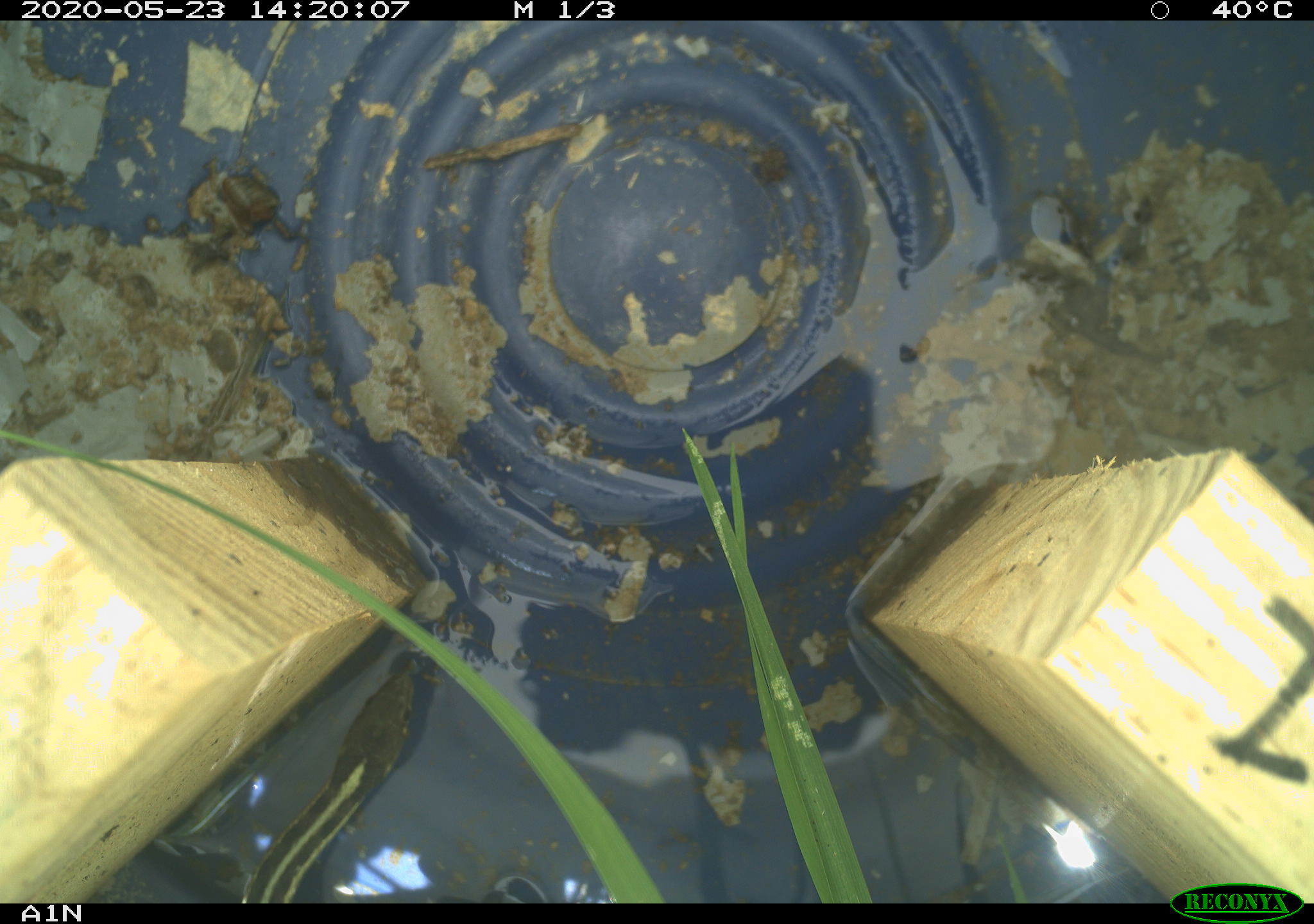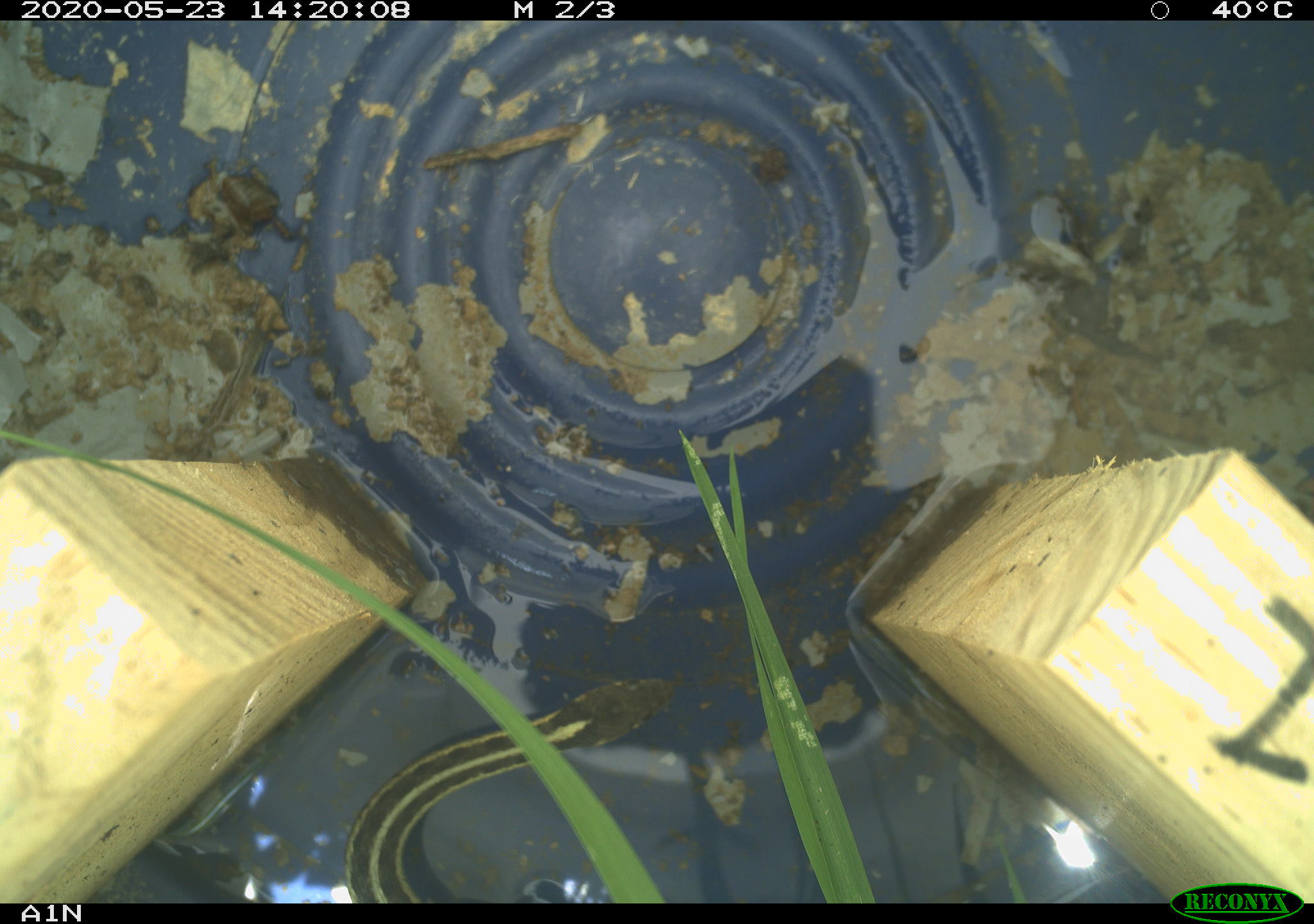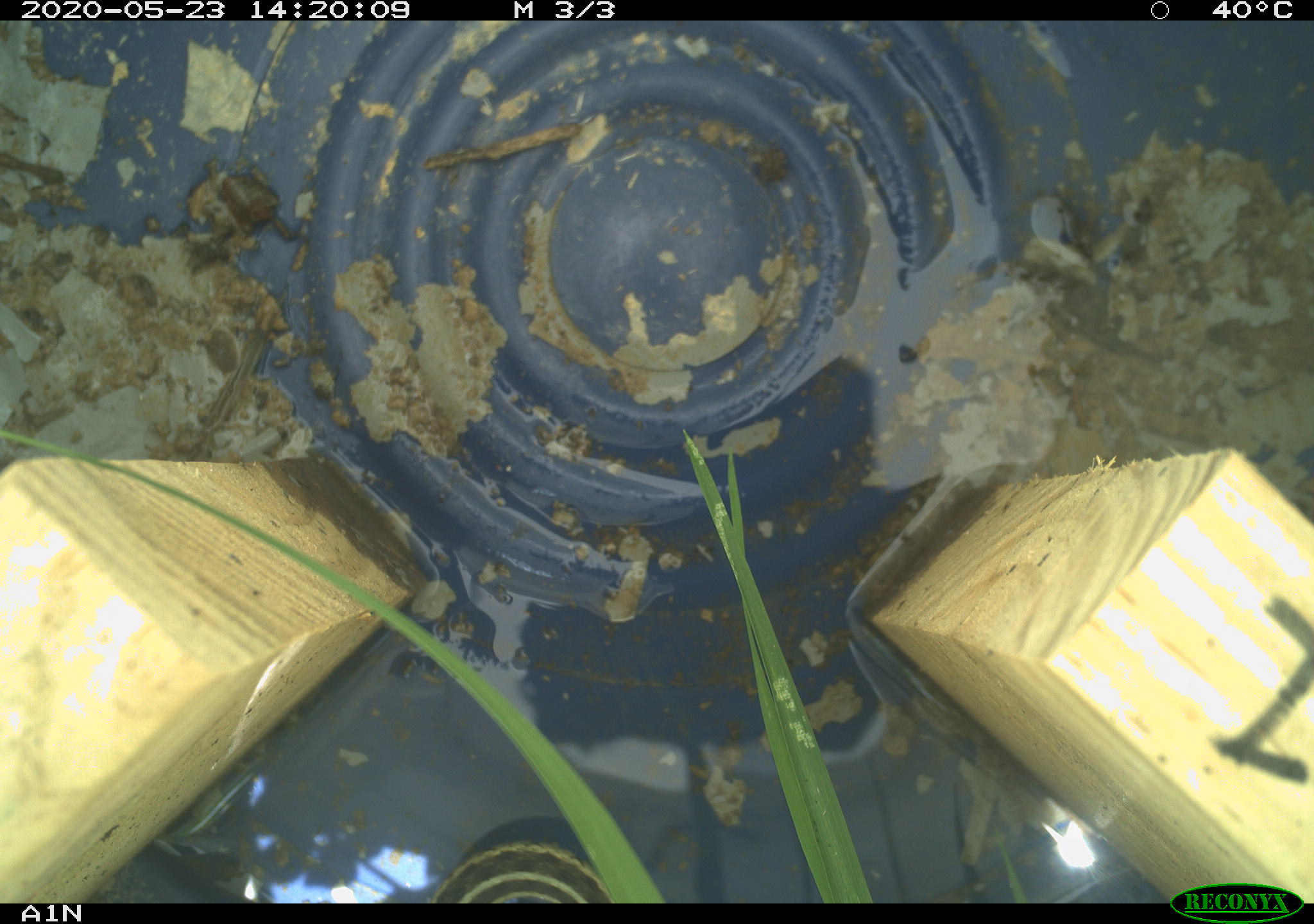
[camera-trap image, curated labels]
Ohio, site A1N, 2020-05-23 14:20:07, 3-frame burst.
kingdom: Animalia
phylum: Chordata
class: Reptilia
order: Squamata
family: Colubridae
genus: Thamnophis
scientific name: Thamnophis sirtalis sirtalis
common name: eastern gartersnake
Eastern gartersnake (Thamnophis sirtalis sirtalis).